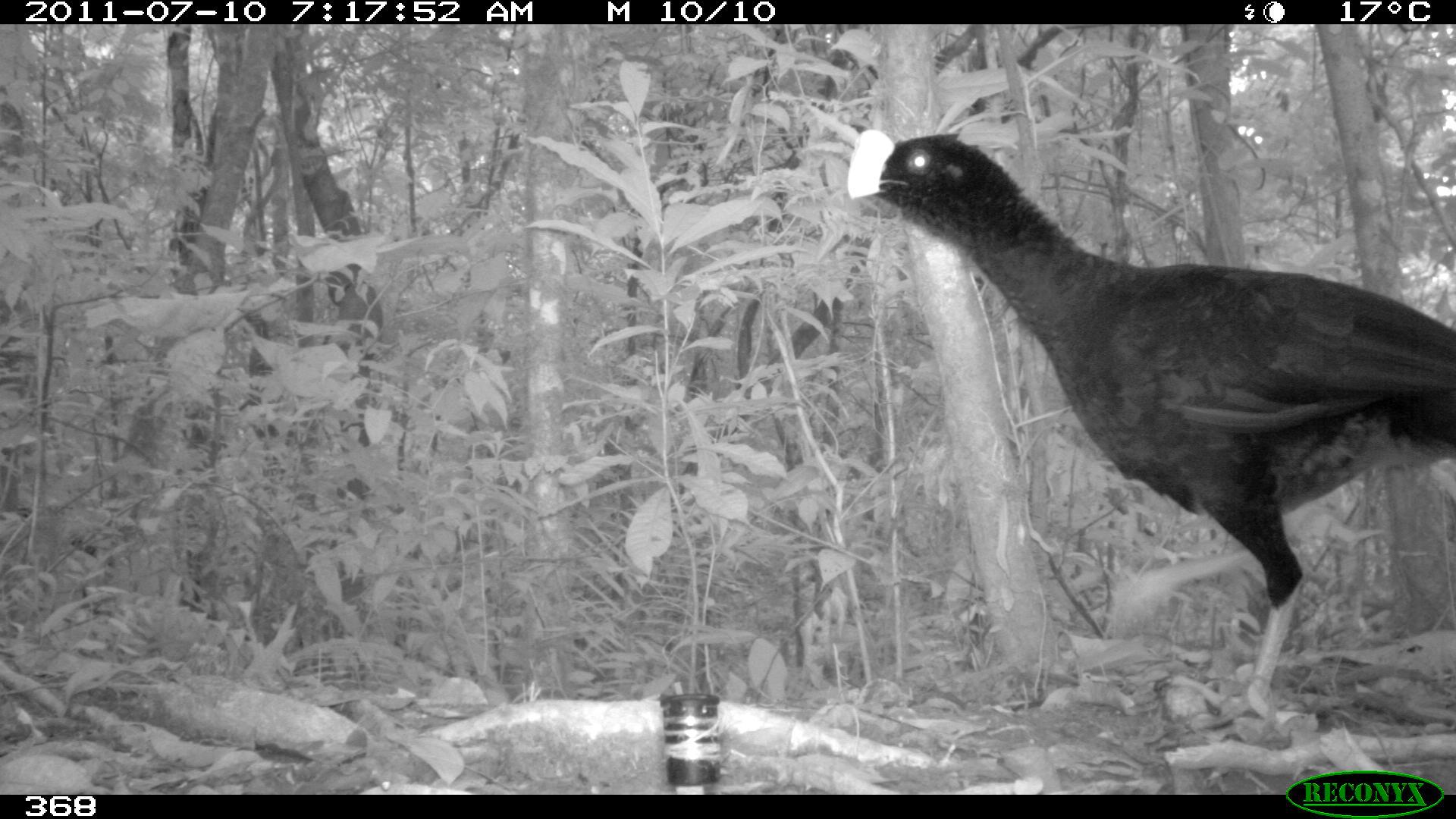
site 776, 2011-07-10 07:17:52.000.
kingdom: Animalia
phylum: Chordata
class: Aves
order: Galliformes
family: Cracidae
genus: Mitu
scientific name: Mitu tuberosum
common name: razor-billed curassow